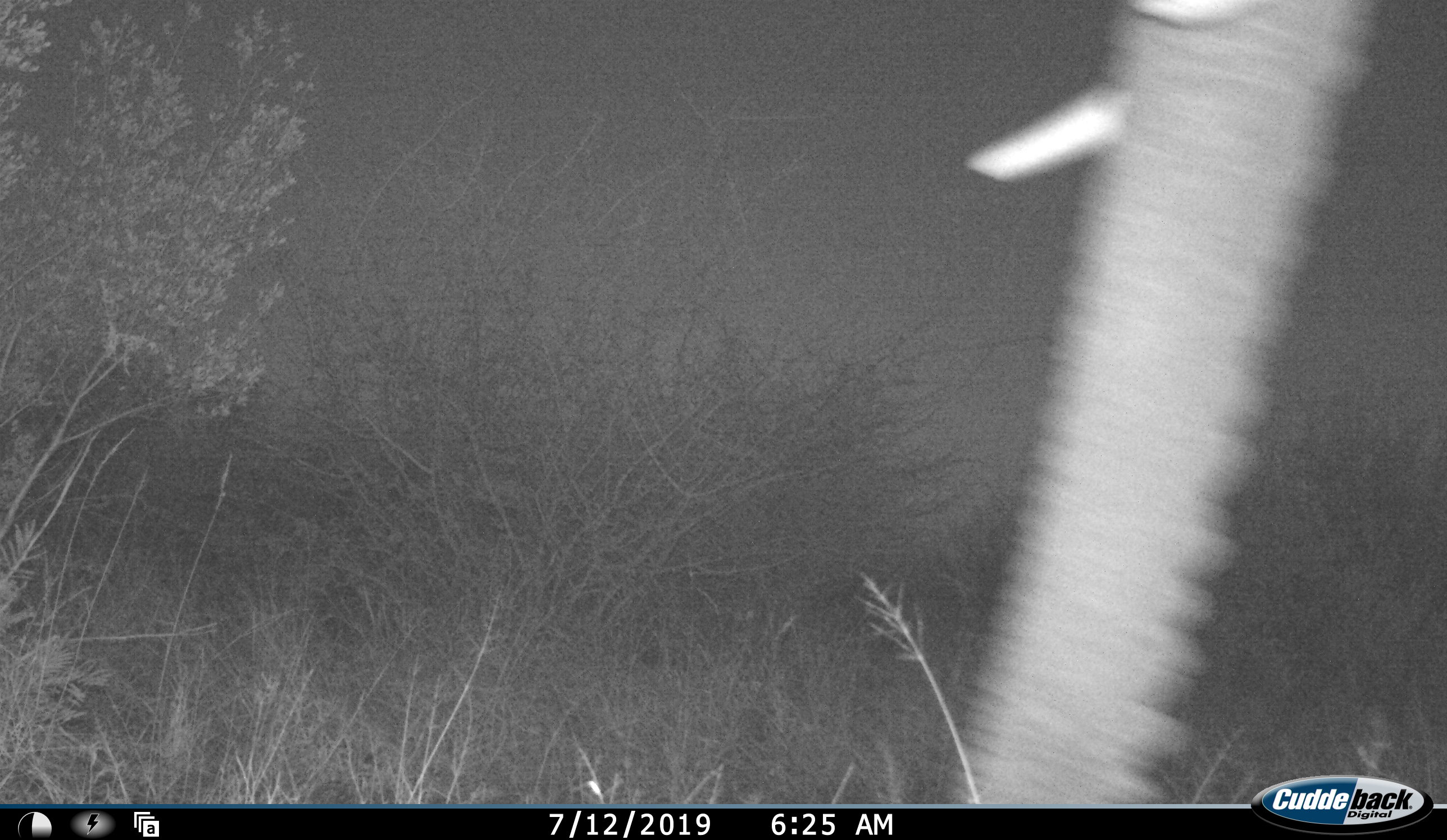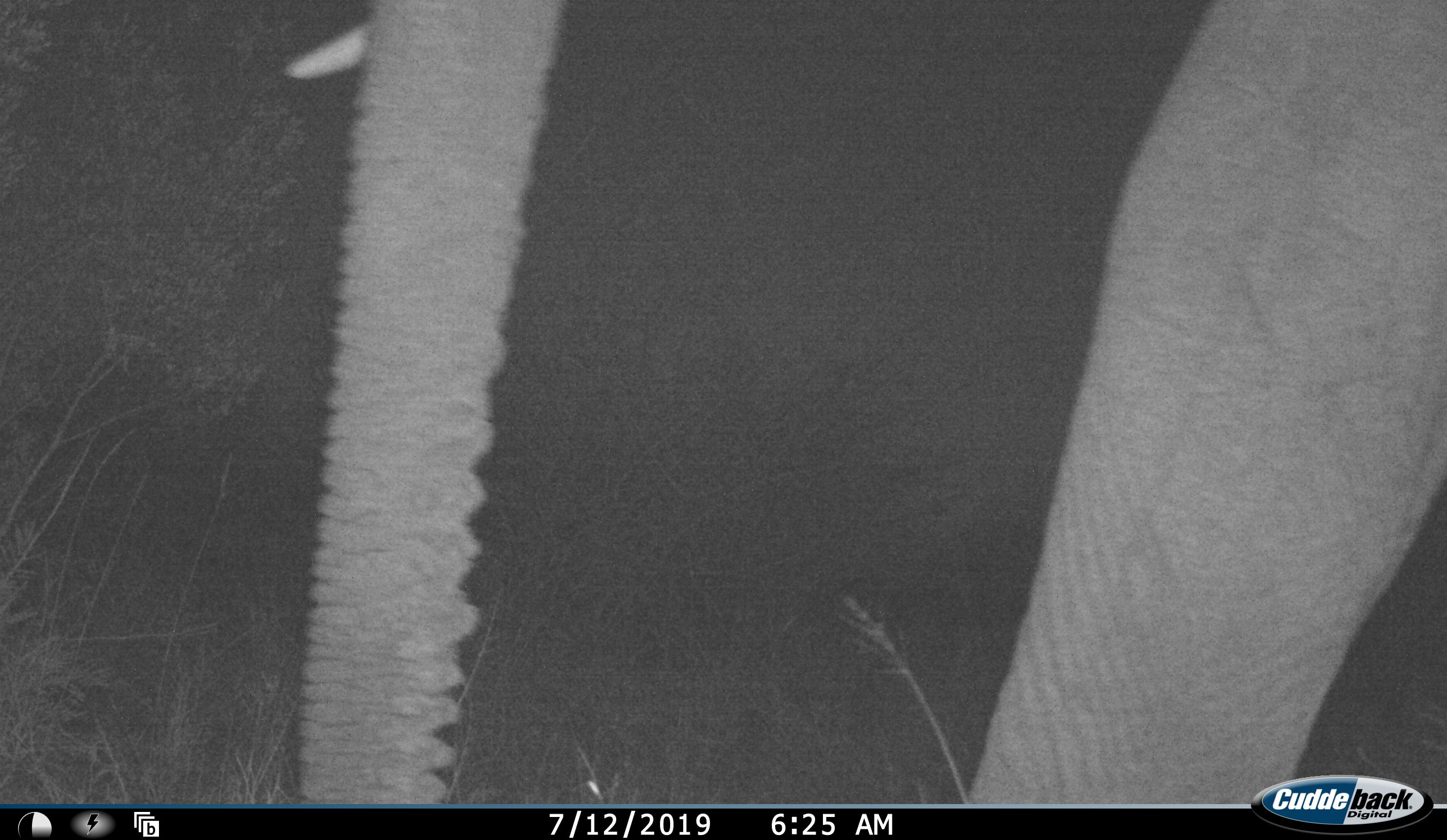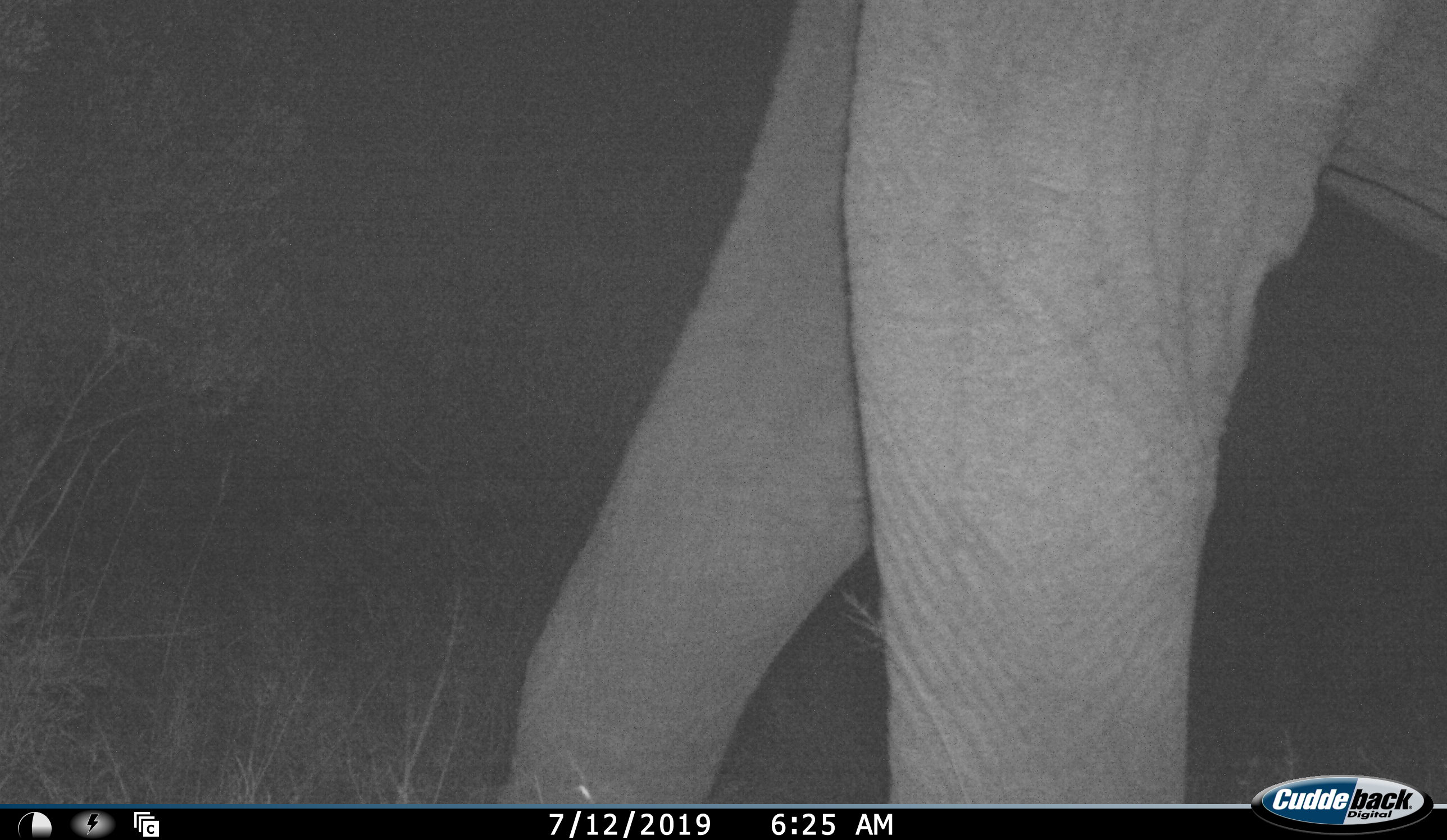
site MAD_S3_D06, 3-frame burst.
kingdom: Animalia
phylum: Chordata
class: Mammalia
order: Proboscidea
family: Elephantidae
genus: Loxodonta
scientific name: Loxodonta africana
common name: african bush elephant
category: elephant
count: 1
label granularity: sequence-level